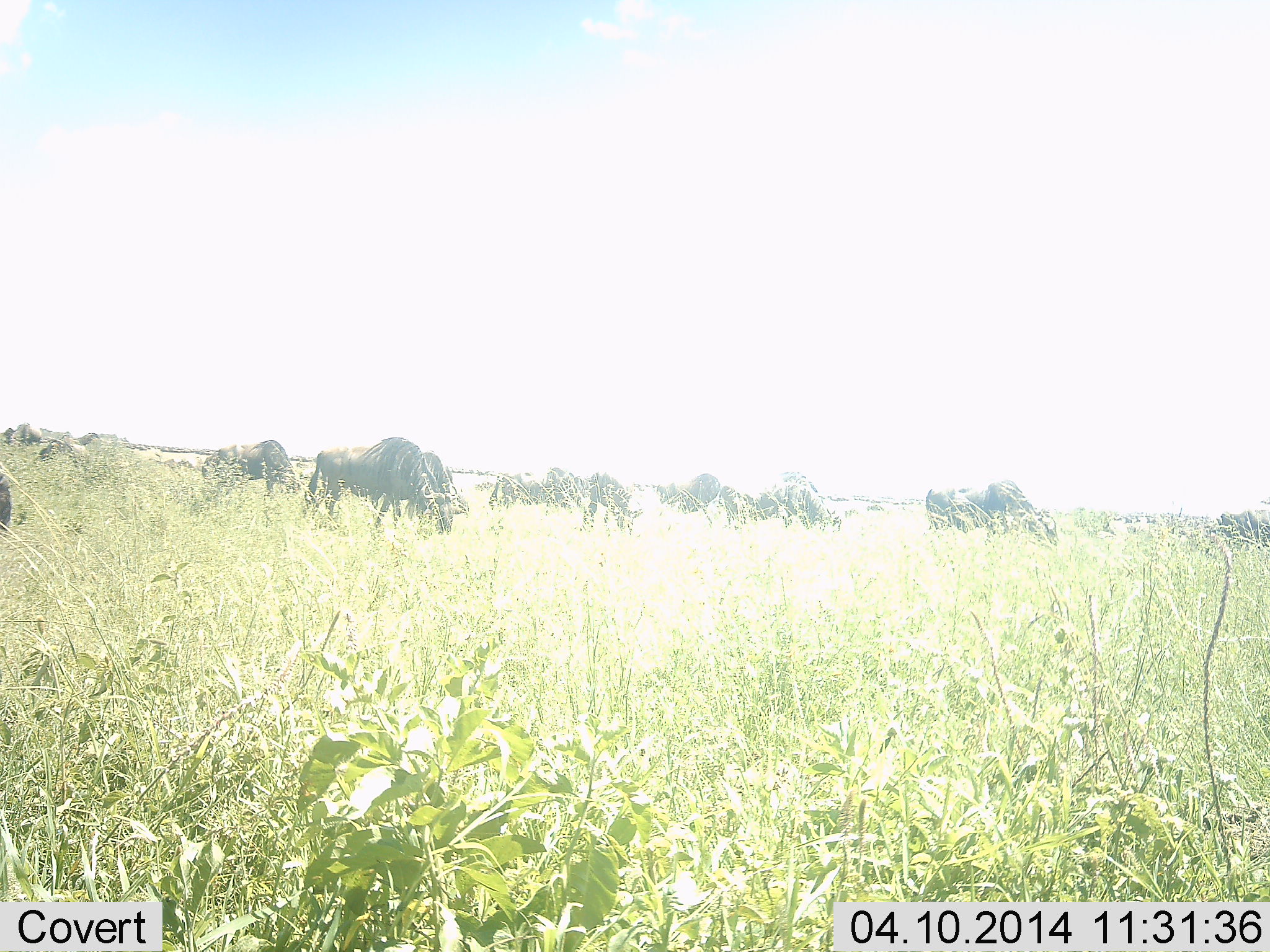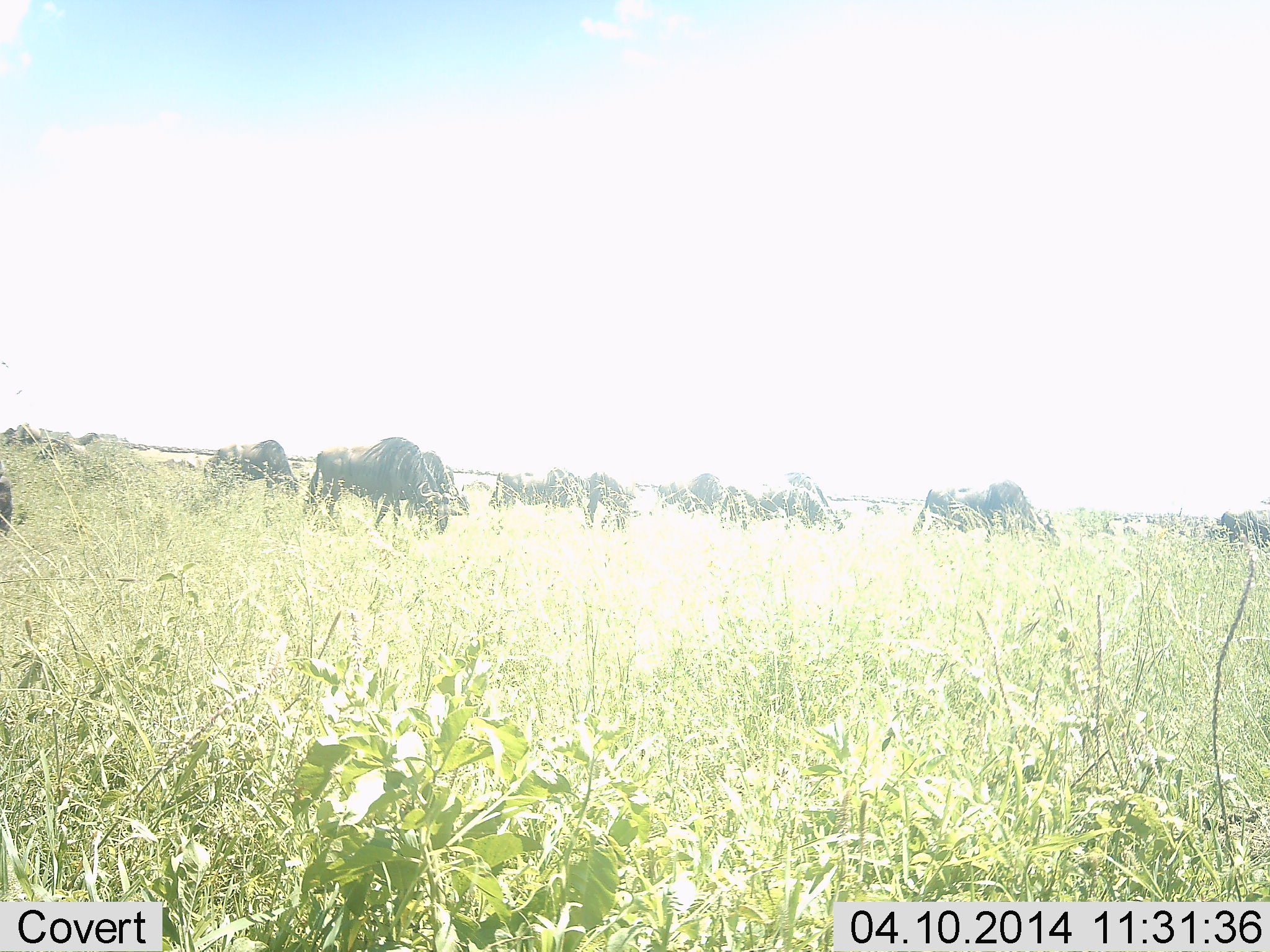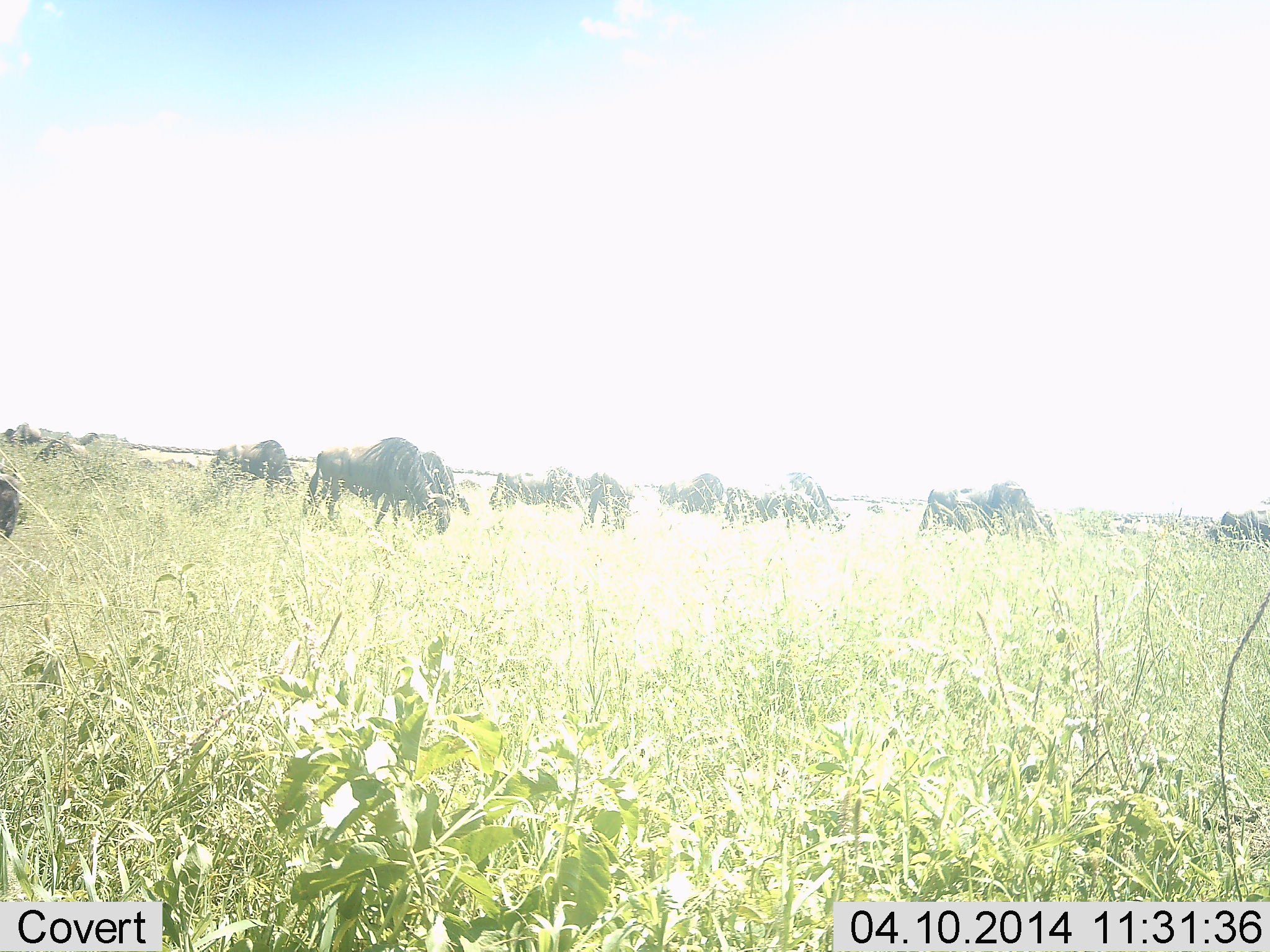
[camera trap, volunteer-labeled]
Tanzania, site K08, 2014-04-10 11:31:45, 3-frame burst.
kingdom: Animalia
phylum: Chordata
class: Mammalia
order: Artiodactyla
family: Bovidae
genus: Connochaetes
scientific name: Connochaetes taurinus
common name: blue wildebeest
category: wildebeest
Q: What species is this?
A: Wildebeest (blue wildebeest) (Connochaetes taurinus).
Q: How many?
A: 11-50.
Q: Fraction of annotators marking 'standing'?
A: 30%.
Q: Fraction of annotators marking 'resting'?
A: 0%.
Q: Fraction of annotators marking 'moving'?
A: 10%.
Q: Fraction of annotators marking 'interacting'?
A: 10%.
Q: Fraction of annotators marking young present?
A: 0%.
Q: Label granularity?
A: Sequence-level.